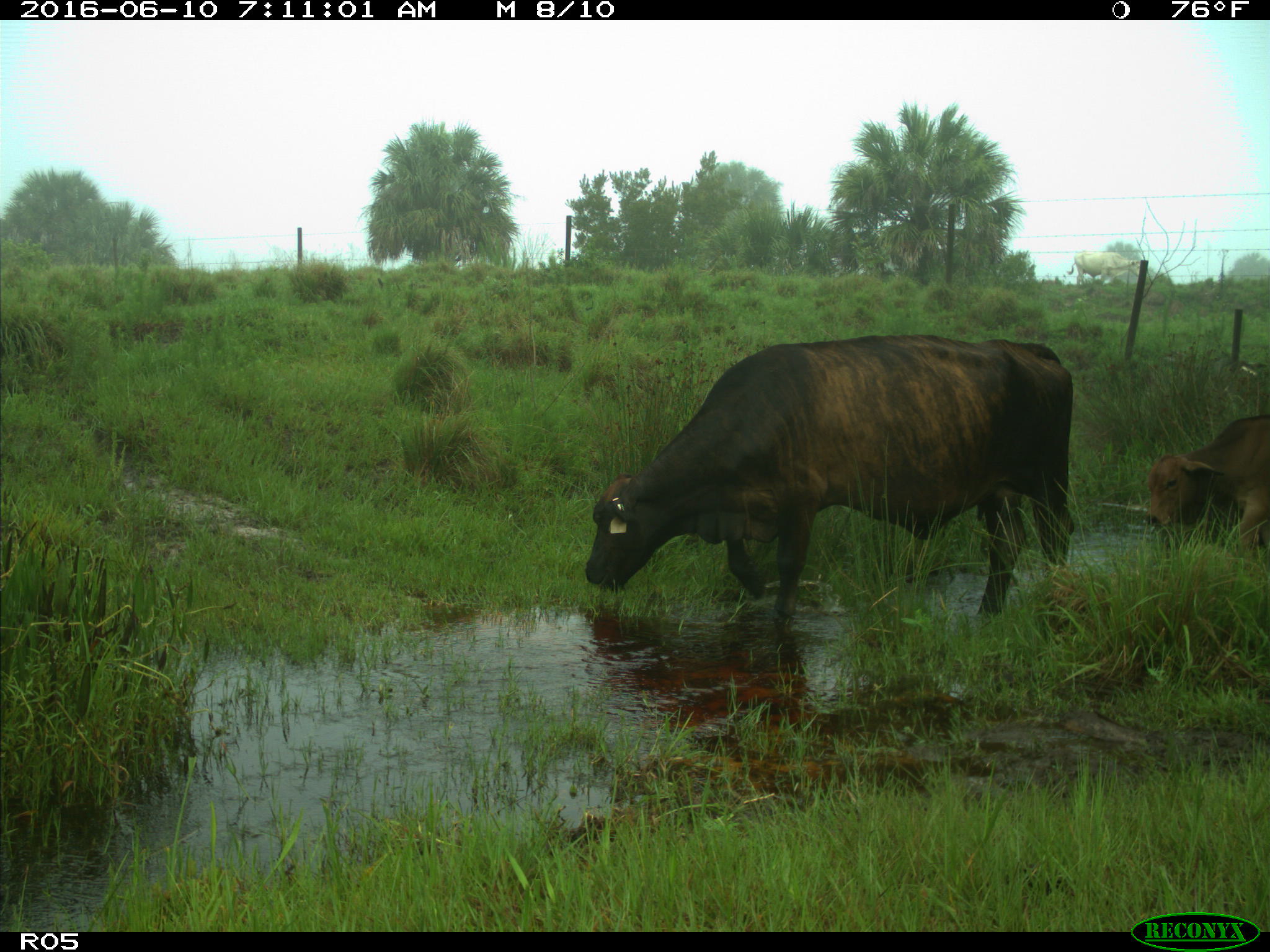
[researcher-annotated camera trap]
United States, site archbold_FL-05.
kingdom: Animalia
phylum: Chordata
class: Mammalia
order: Artiodactyla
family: Bovidae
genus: Bos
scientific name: Bos taurus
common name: domestic cow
Bos taurus (domestic cow).